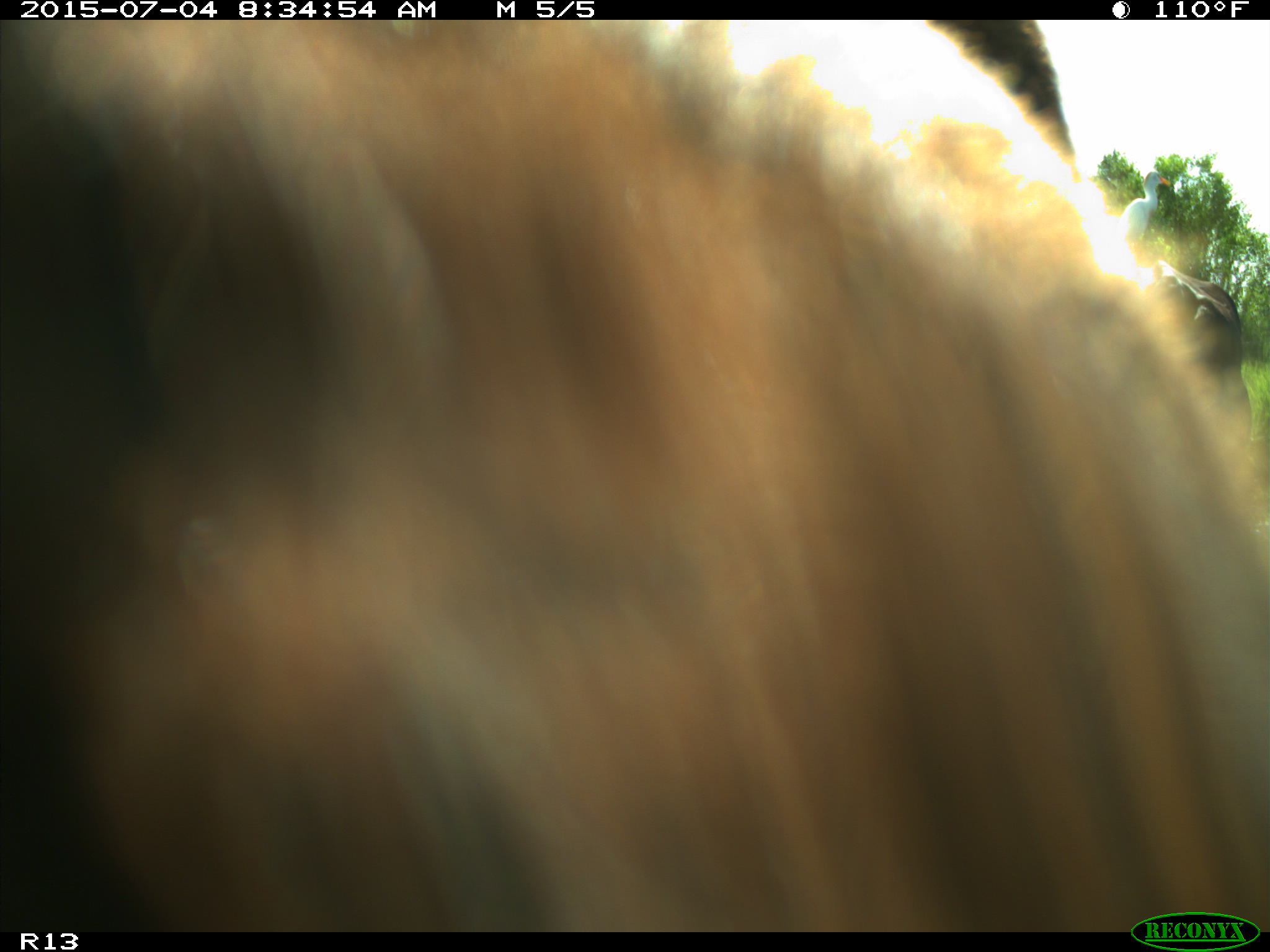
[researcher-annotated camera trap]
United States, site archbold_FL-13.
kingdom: Animalia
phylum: Chordata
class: Mammalia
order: Artiodactyla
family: Bovidae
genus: Bos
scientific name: Bos taurus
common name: domestic cow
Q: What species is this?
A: Bos taurus (domestic cow).